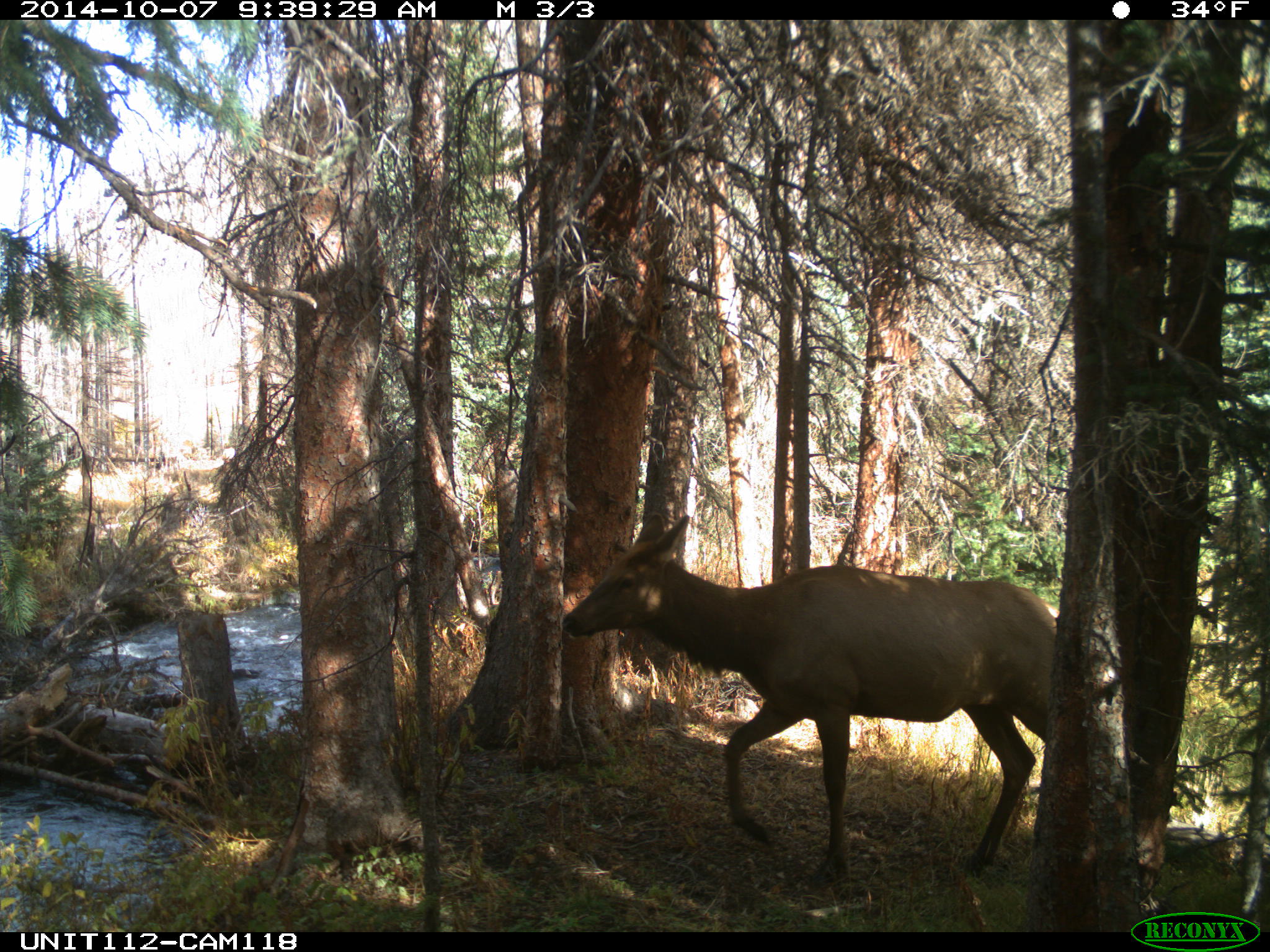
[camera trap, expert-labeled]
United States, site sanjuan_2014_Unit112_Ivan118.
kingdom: Animalia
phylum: Chordata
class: Mammalia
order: Artiodactyla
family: Cervidae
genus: Cervus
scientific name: Cervus elaphus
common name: red deer